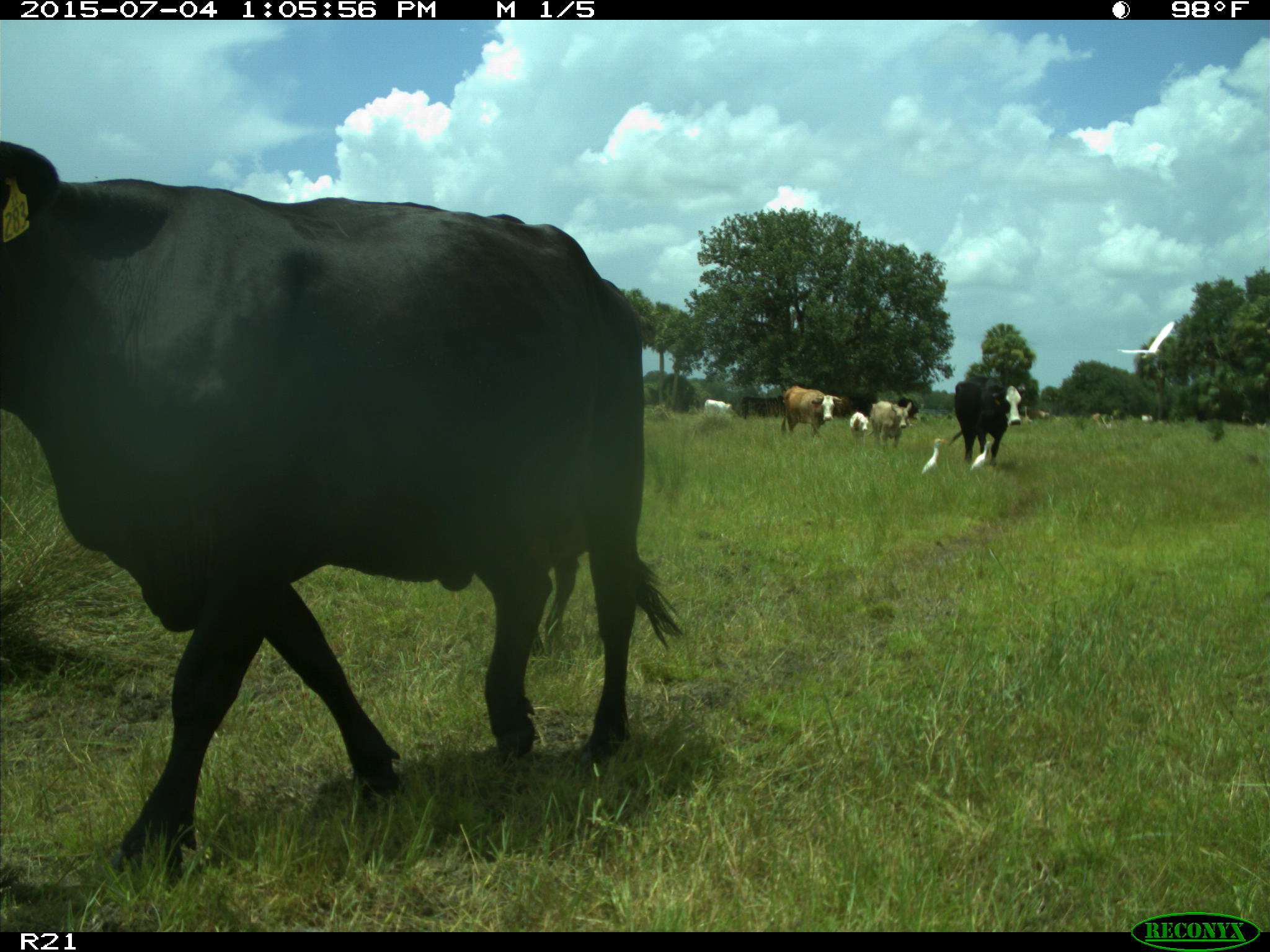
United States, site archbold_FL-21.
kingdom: Animalia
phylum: Chordata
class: Mammalia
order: Artiodactyla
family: Bovidae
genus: Bos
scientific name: Bos taurus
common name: domestic cow